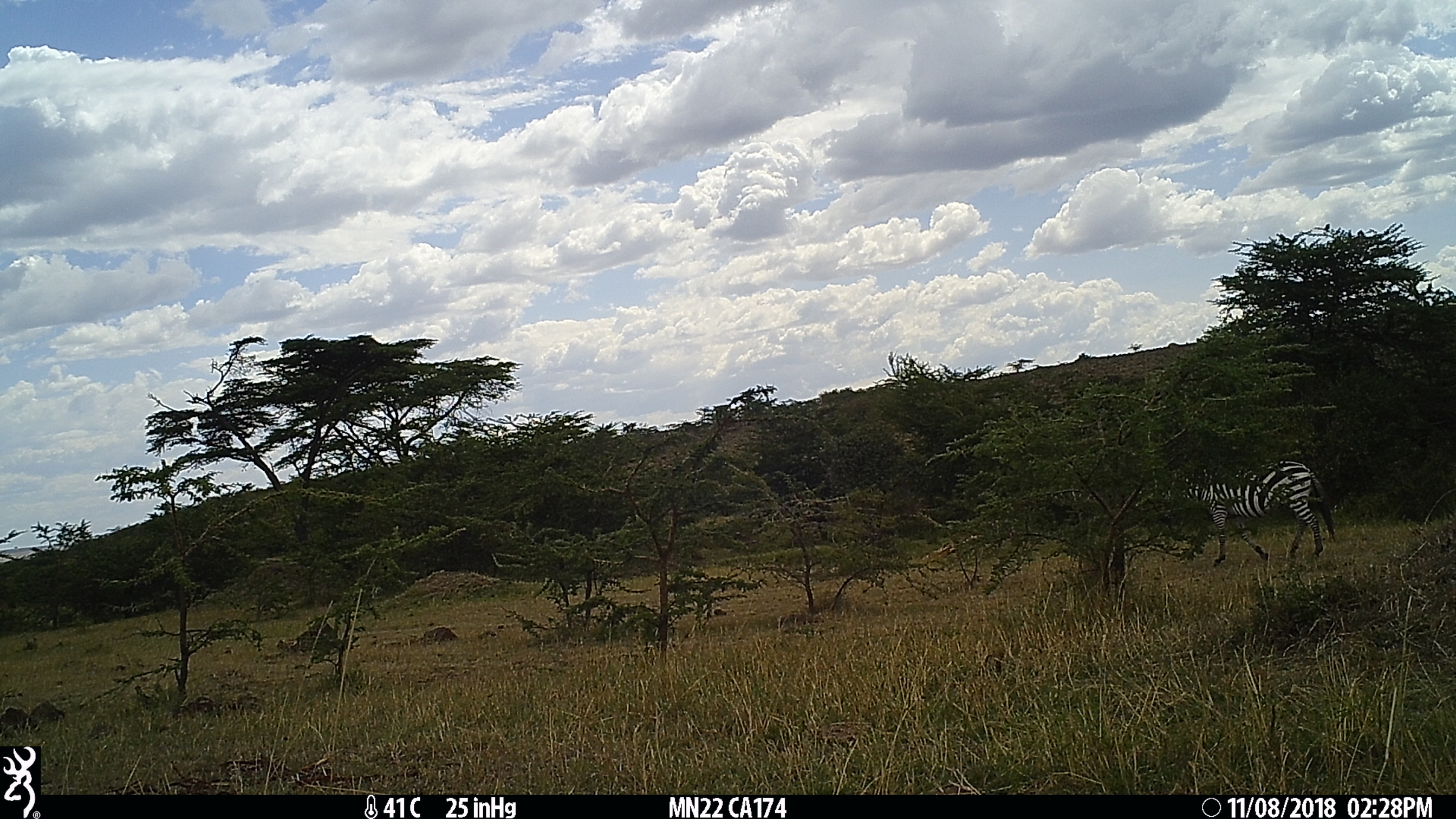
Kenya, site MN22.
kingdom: Animalia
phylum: Chordata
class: Mammalia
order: Perissodactyla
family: Equidae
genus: Equus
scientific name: Equus quagga burchellii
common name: burchell's zebra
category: zebra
Zebra (burchell's zebra) (Equus quagga burchellii).